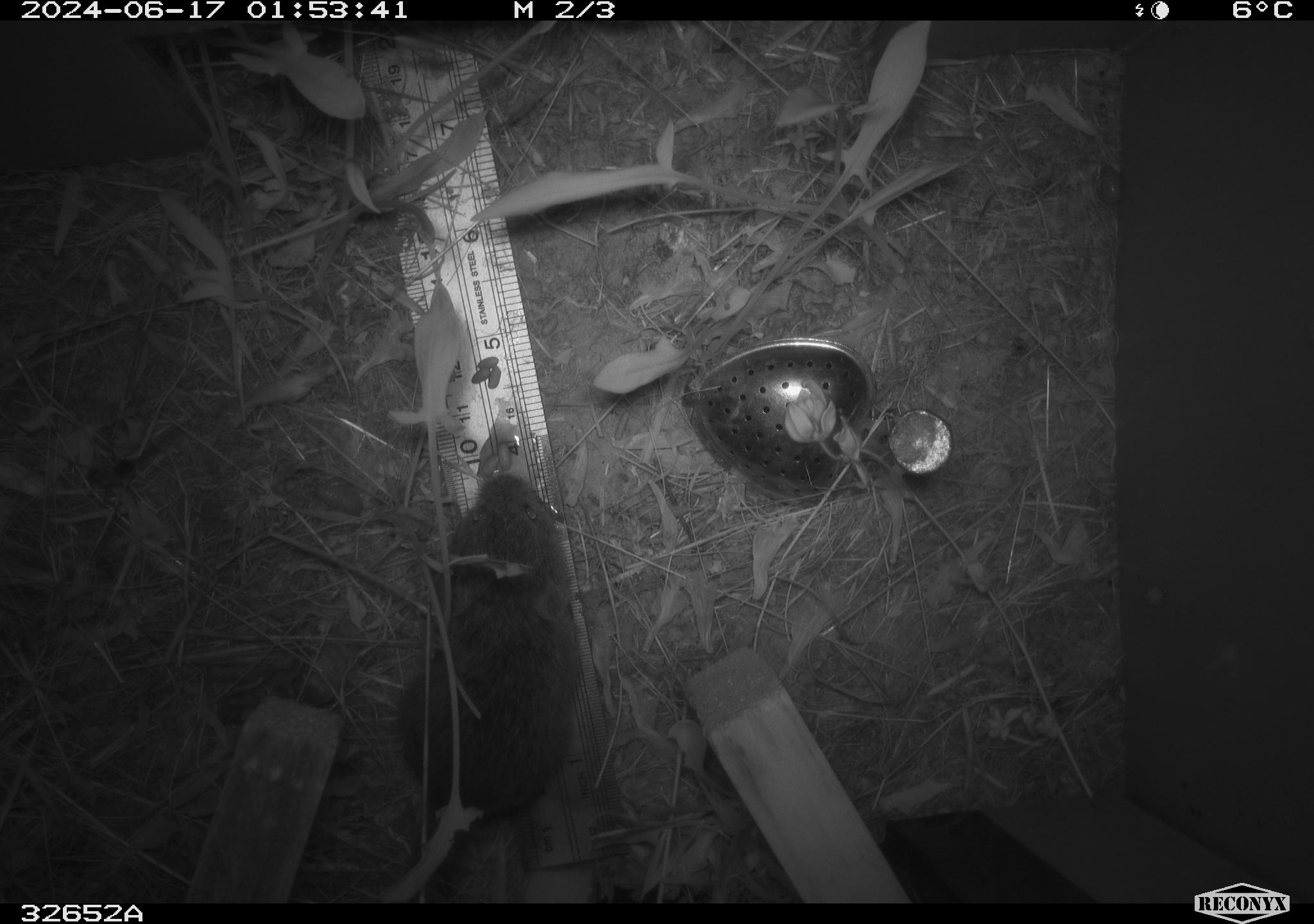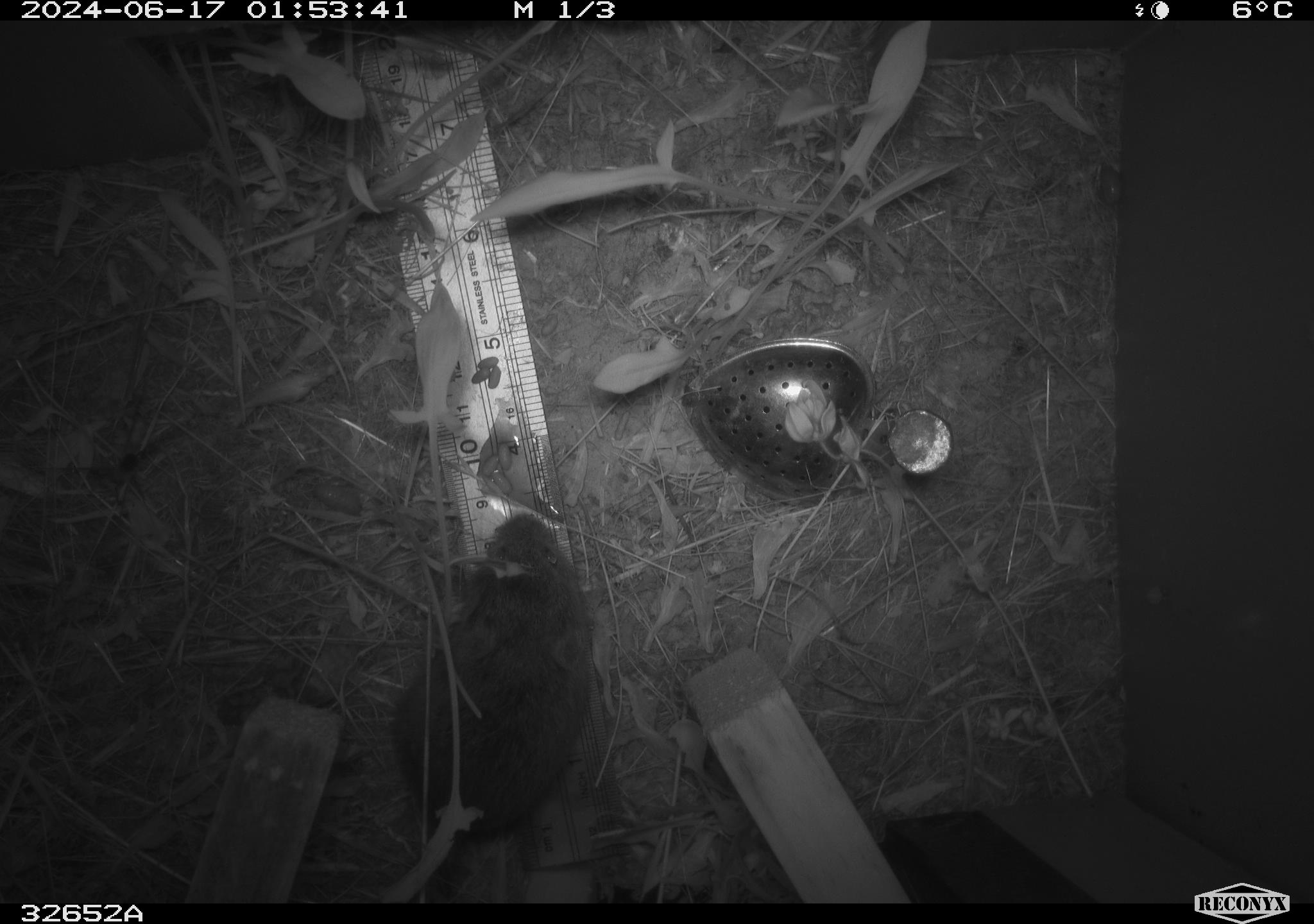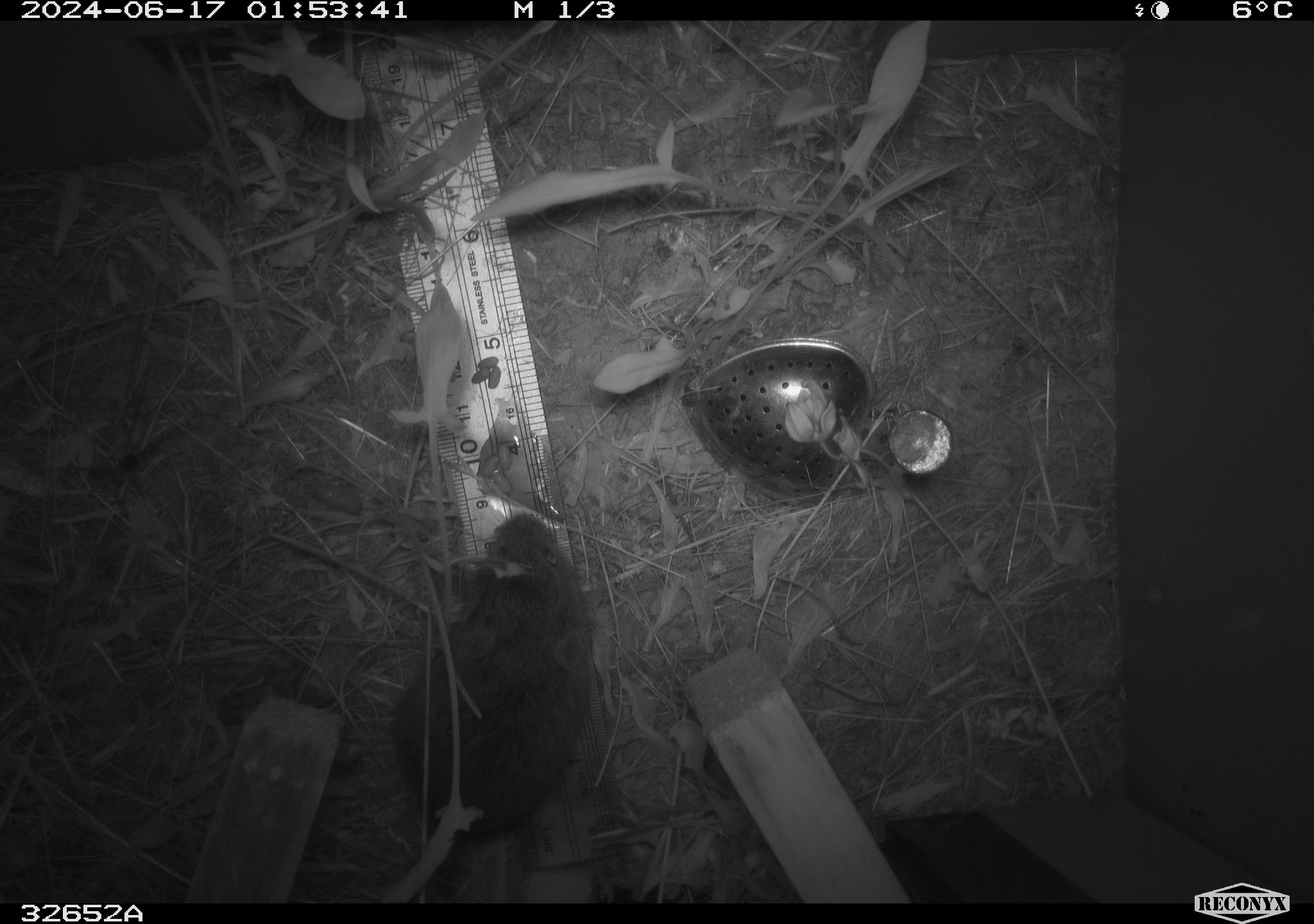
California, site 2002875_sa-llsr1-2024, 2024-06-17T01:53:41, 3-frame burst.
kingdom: Animalia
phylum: Chordata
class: Mammalia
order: Rodentia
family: Cricetidae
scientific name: Arvicolinae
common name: voles, lemmings, and muskrats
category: arvicolinae subfamily